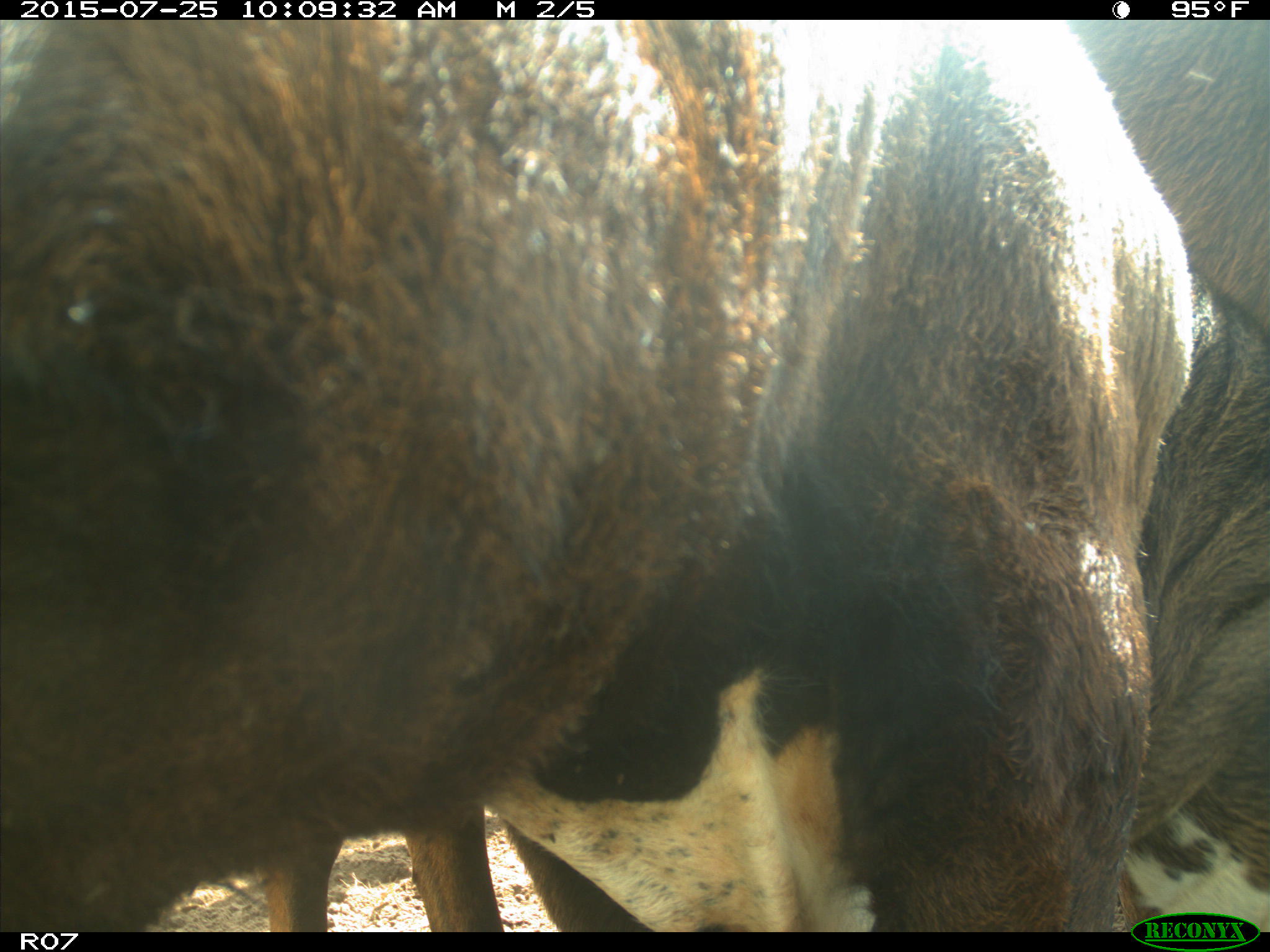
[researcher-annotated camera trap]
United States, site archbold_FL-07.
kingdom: Animalia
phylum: Chordata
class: Mammalia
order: Artiodactyla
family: Bovidae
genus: Bos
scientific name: Bos taurus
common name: domestic cow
Bos taurus (domestic cow).